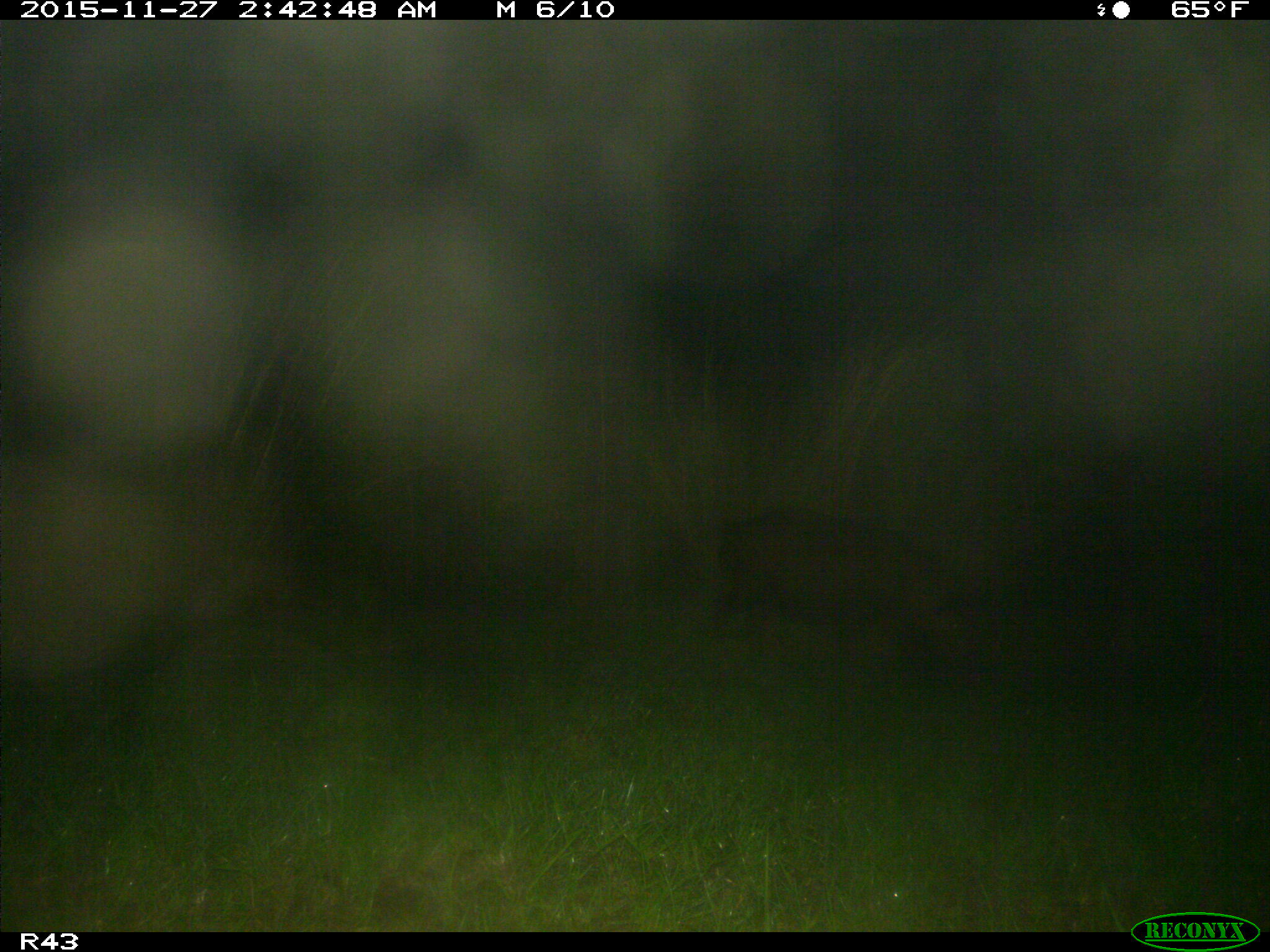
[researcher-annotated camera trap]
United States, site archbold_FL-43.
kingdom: Animalia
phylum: Chordata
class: Mammalia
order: Artiodactyla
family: Suidae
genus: Sus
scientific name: Sus scrofa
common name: wild boar